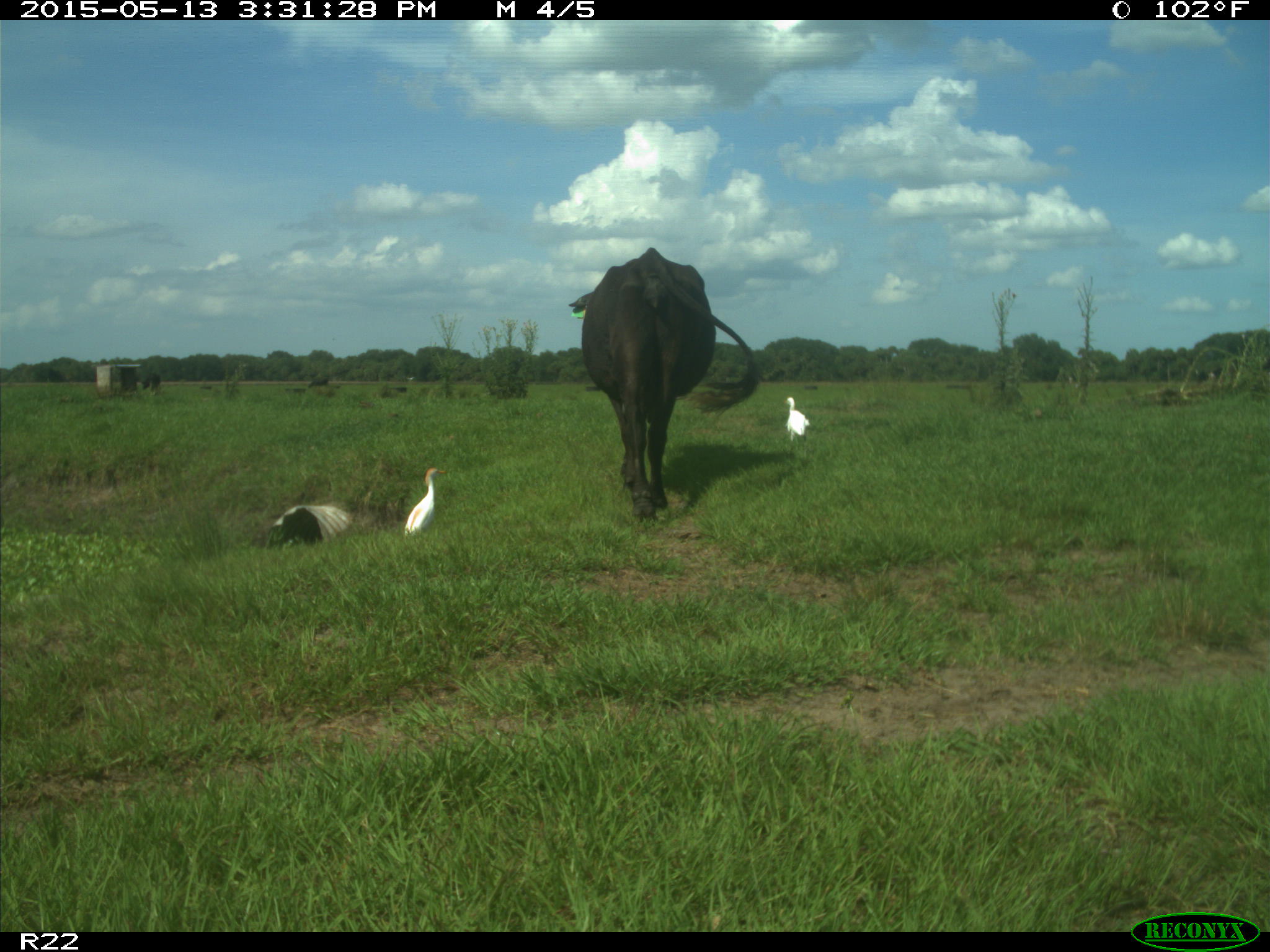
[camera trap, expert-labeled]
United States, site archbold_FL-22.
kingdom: Animalia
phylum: Chordata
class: Mammalia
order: Artiodactyla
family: Bovidae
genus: Bos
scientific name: Bos taurus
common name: domestic cow